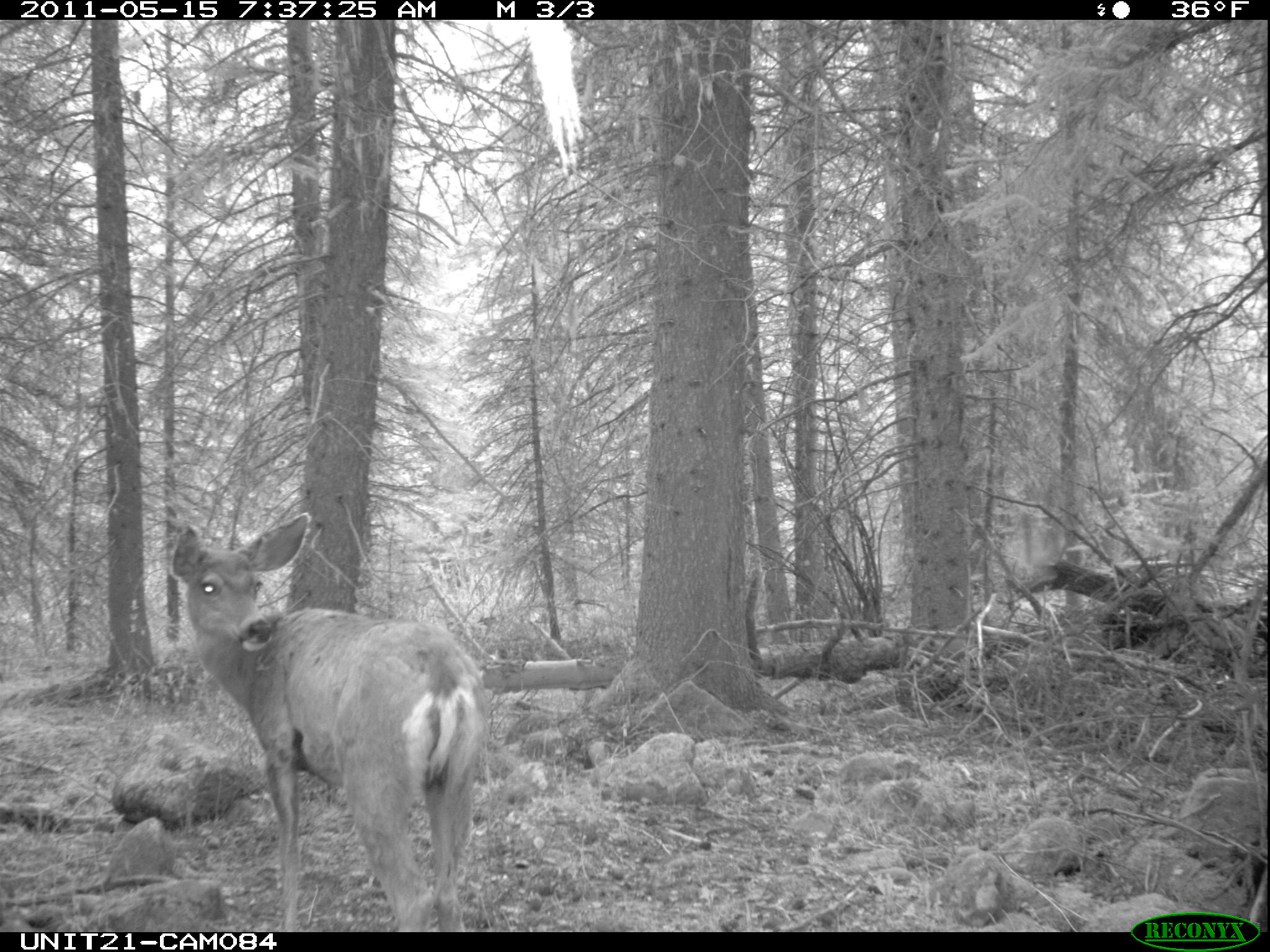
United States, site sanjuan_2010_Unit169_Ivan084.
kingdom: Animalia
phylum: Chordata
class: Mammalia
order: Artiodactyla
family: Cervidae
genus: Odocoileus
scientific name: Odocoileus hemionus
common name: mule deer